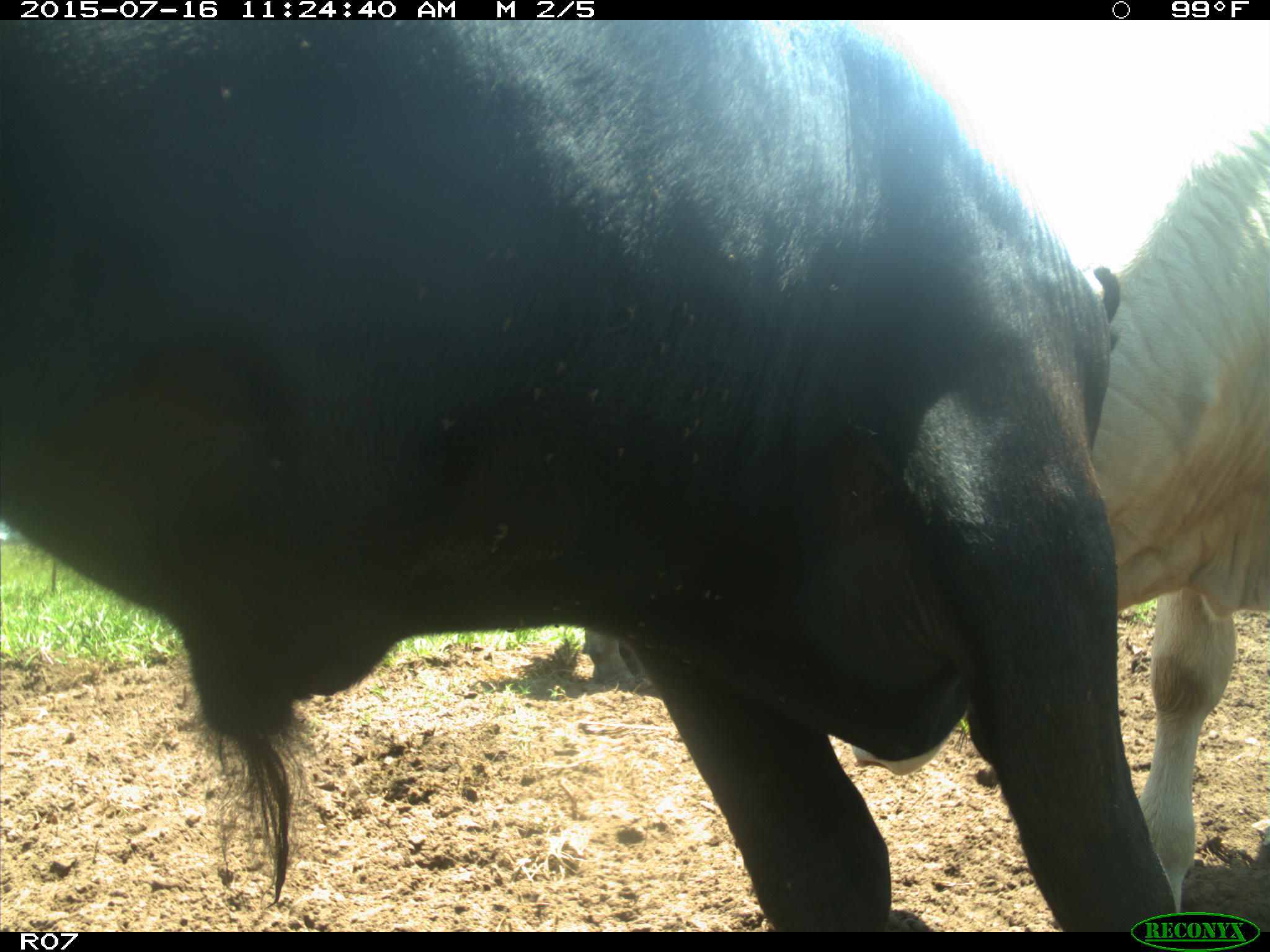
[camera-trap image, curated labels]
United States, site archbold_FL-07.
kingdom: Animalia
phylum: Chordata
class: Mammalia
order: Artiodactyla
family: Bovidae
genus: Bos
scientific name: Bos taurus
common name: domestic cow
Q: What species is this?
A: Bos taurus (domestic cow).